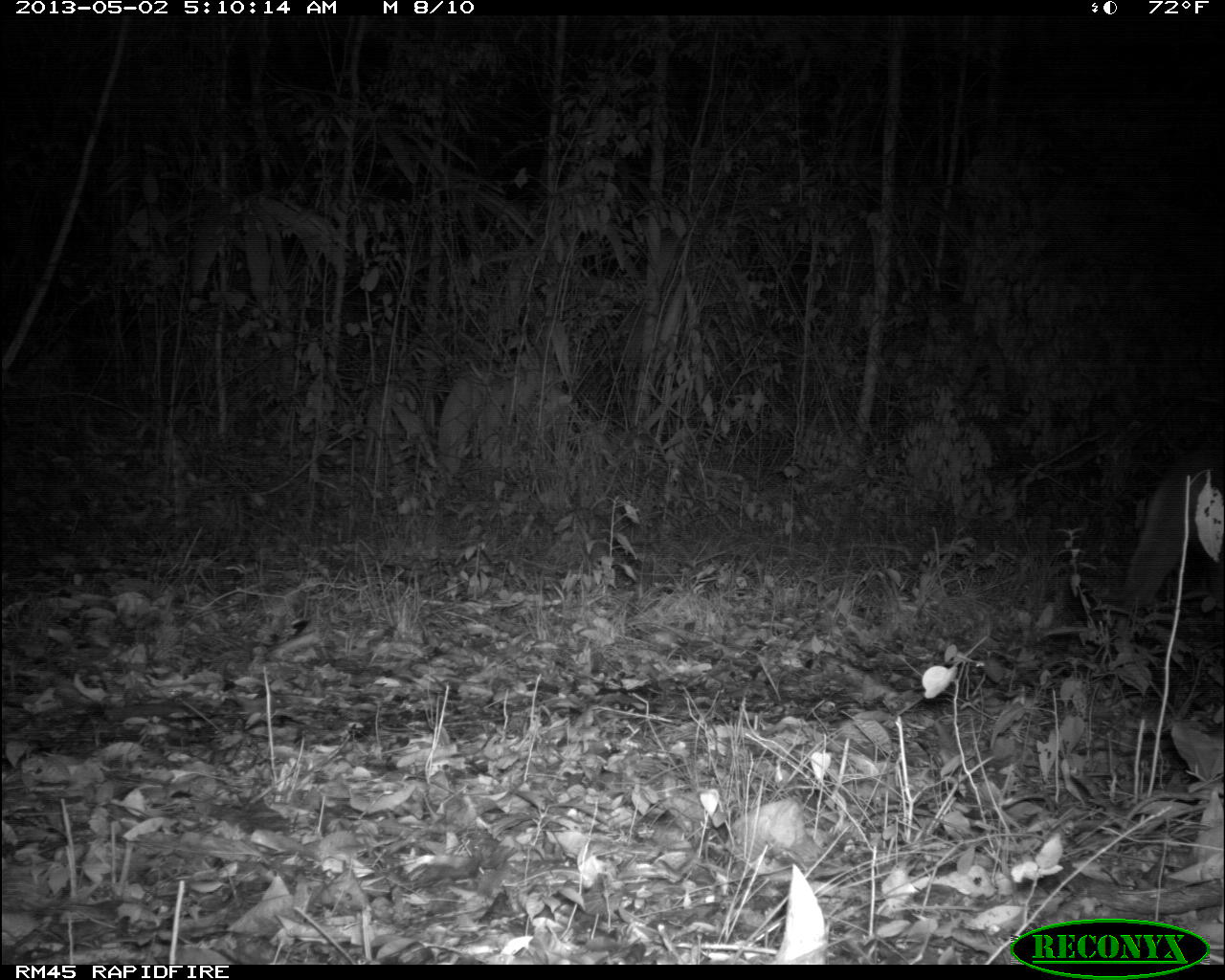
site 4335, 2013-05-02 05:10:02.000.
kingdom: Animalia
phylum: Chordata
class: Mammalia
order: Carnivora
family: Felidae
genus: Puma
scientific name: Puma concolor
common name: mountain lion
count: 1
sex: female